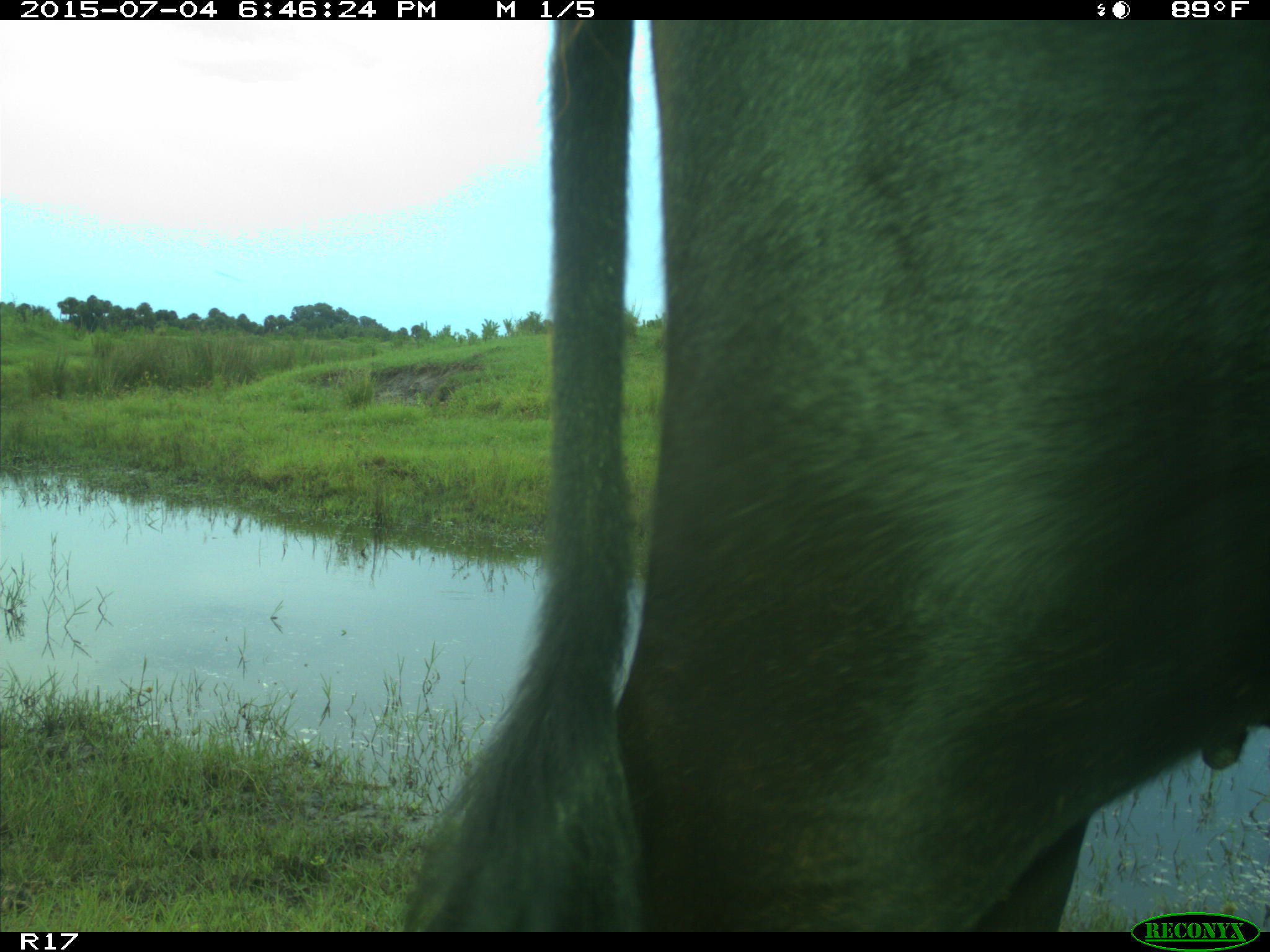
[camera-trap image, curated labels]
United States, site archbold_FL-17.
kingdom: Animalia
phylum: Chordata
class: Mammalia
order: Artiodactyla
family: Bovidae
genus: Bos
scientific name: Bos taurus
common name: domestic cow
Bos taurus (domestic cow).